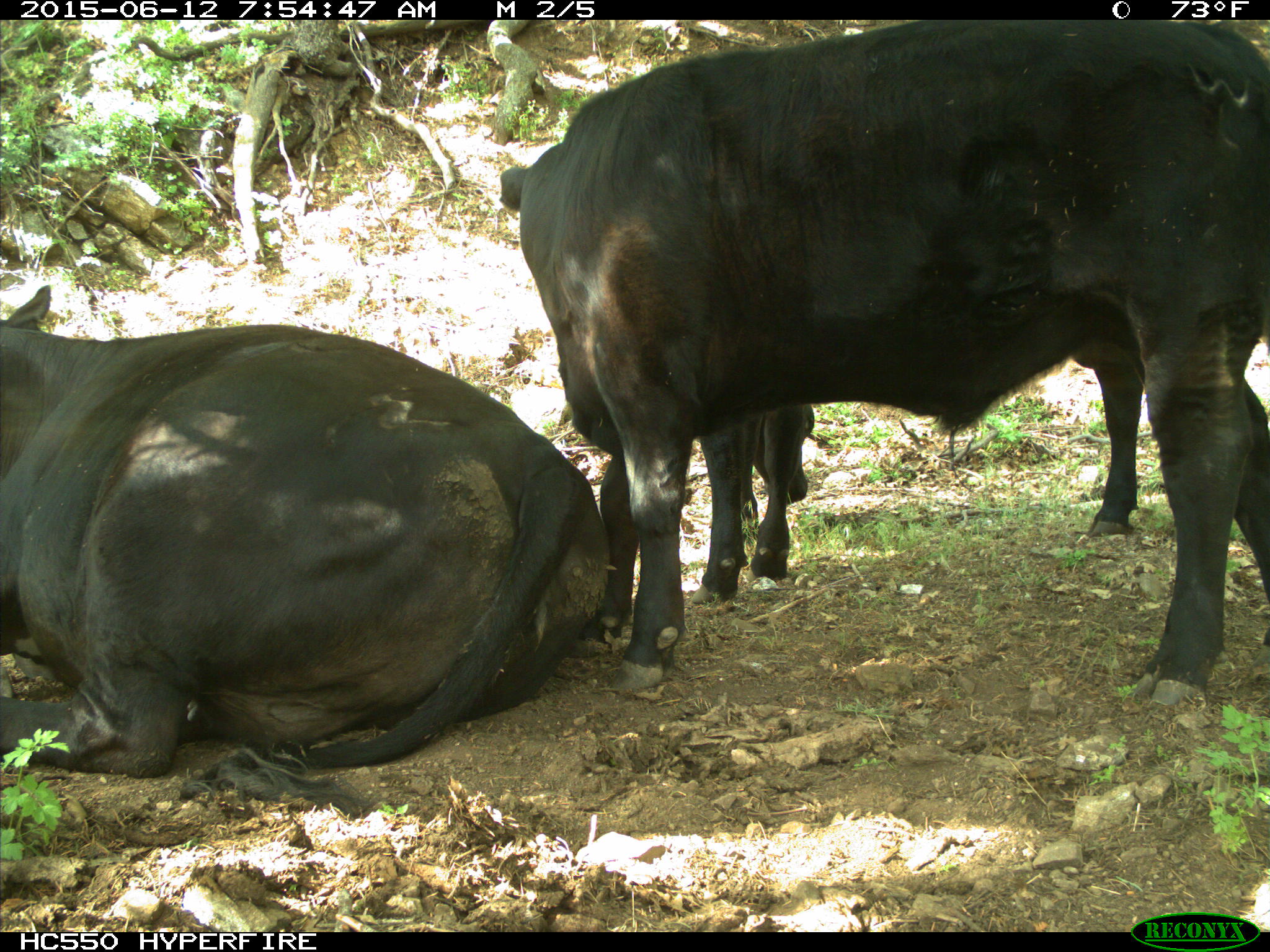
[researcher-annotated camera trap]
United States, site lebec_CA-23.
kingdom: Animalia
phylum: Chordata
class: Mammalia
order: Artiodactyla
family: Bovidae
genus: Bos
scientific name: Bos taurus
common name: domestic cow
Bos taurus (domestic cow).